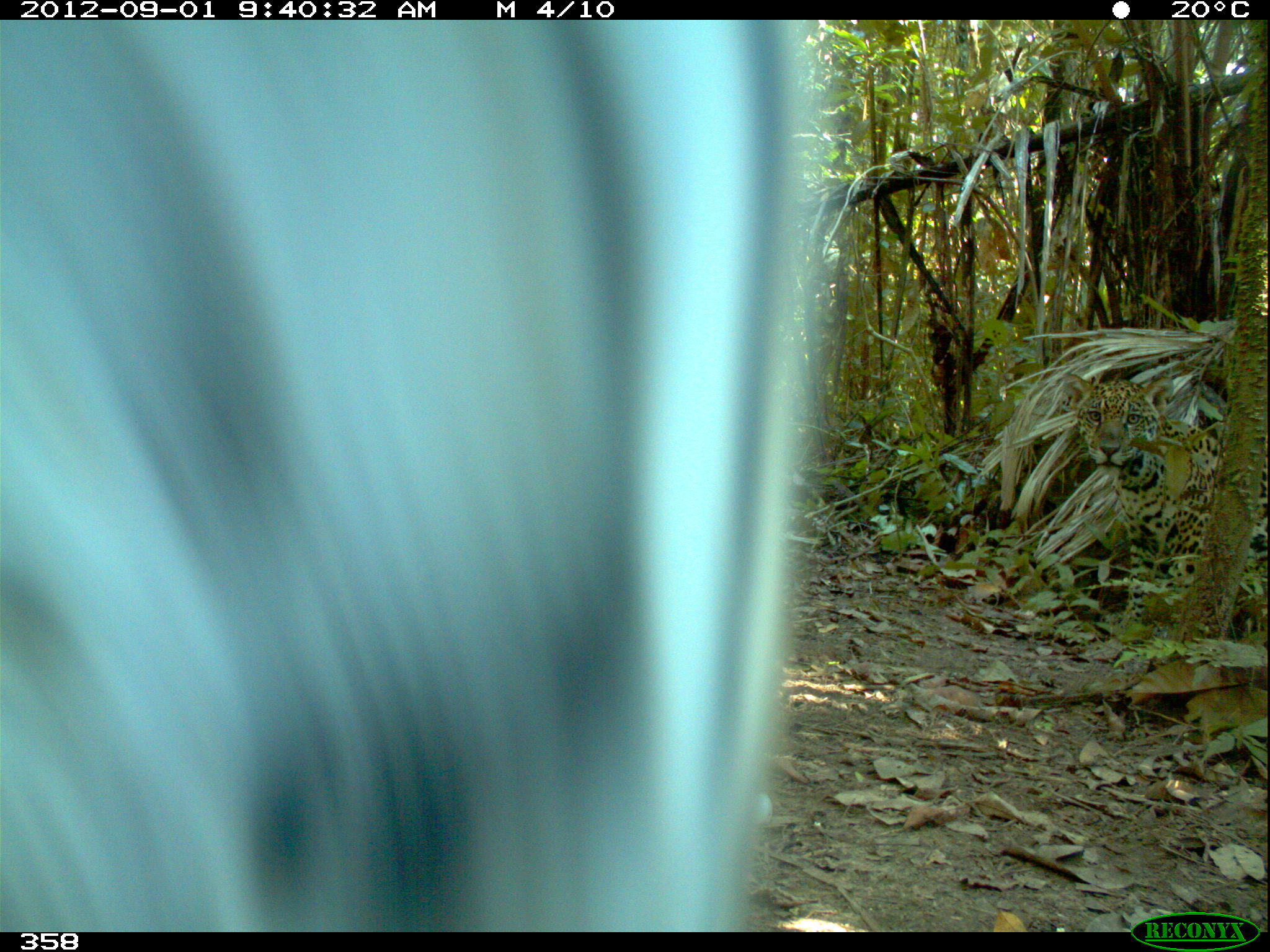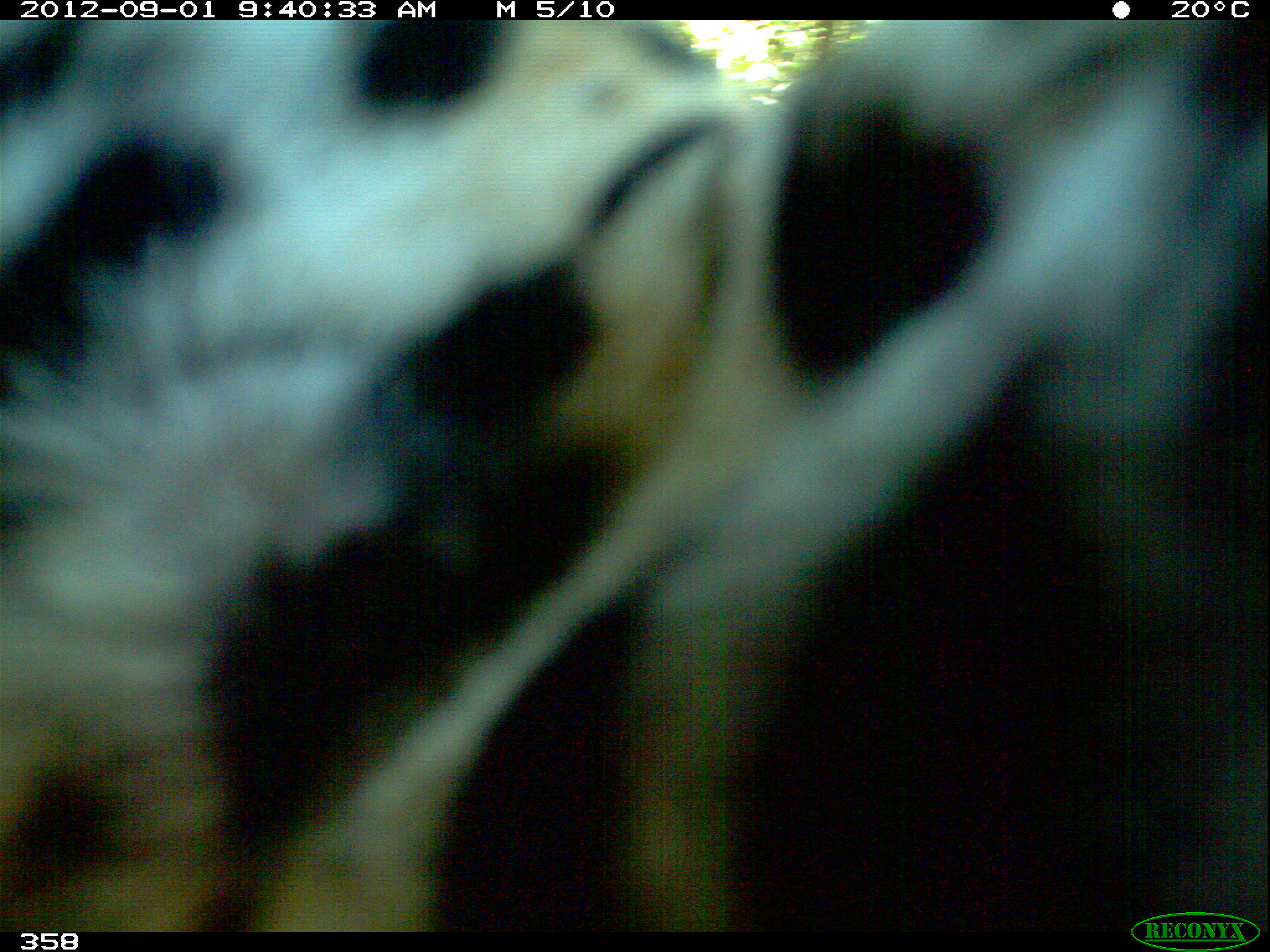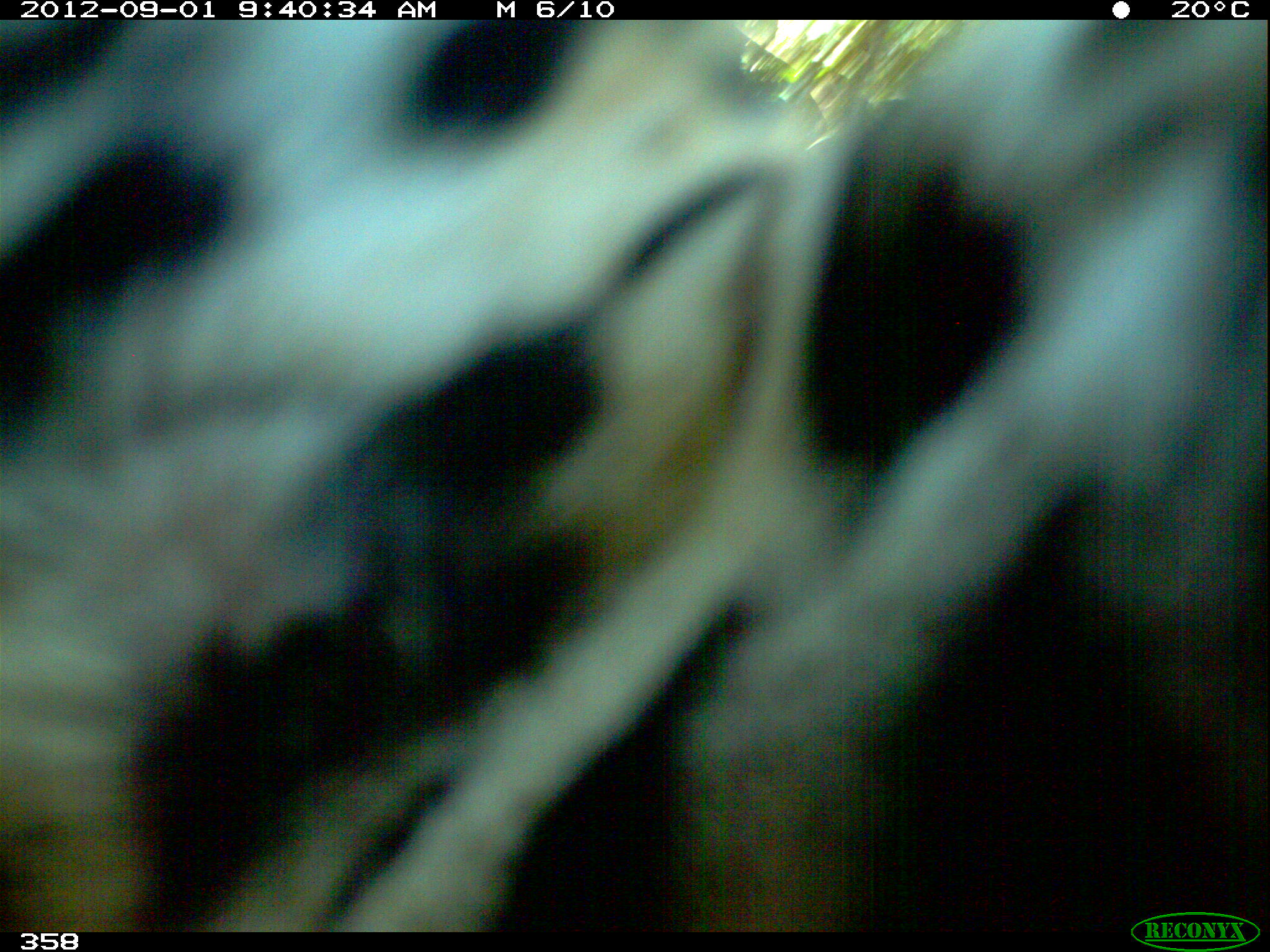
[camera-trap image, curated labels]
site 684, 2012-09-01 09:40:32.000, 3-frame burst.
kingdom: Animalia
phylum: Chordata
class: Mammalia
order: Carnivora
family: Felidae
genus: Panthera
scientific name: Panthera onca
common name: jaguar